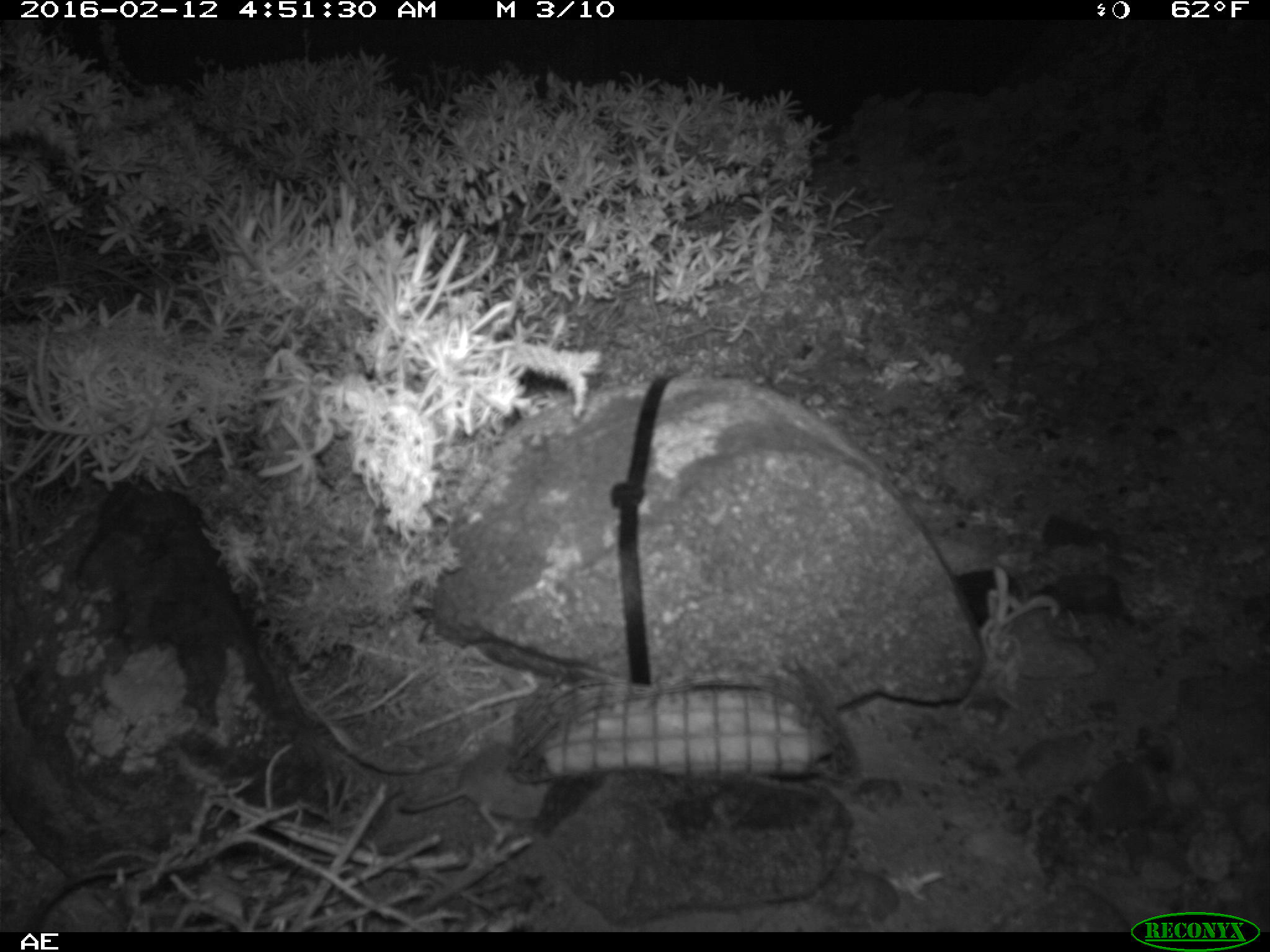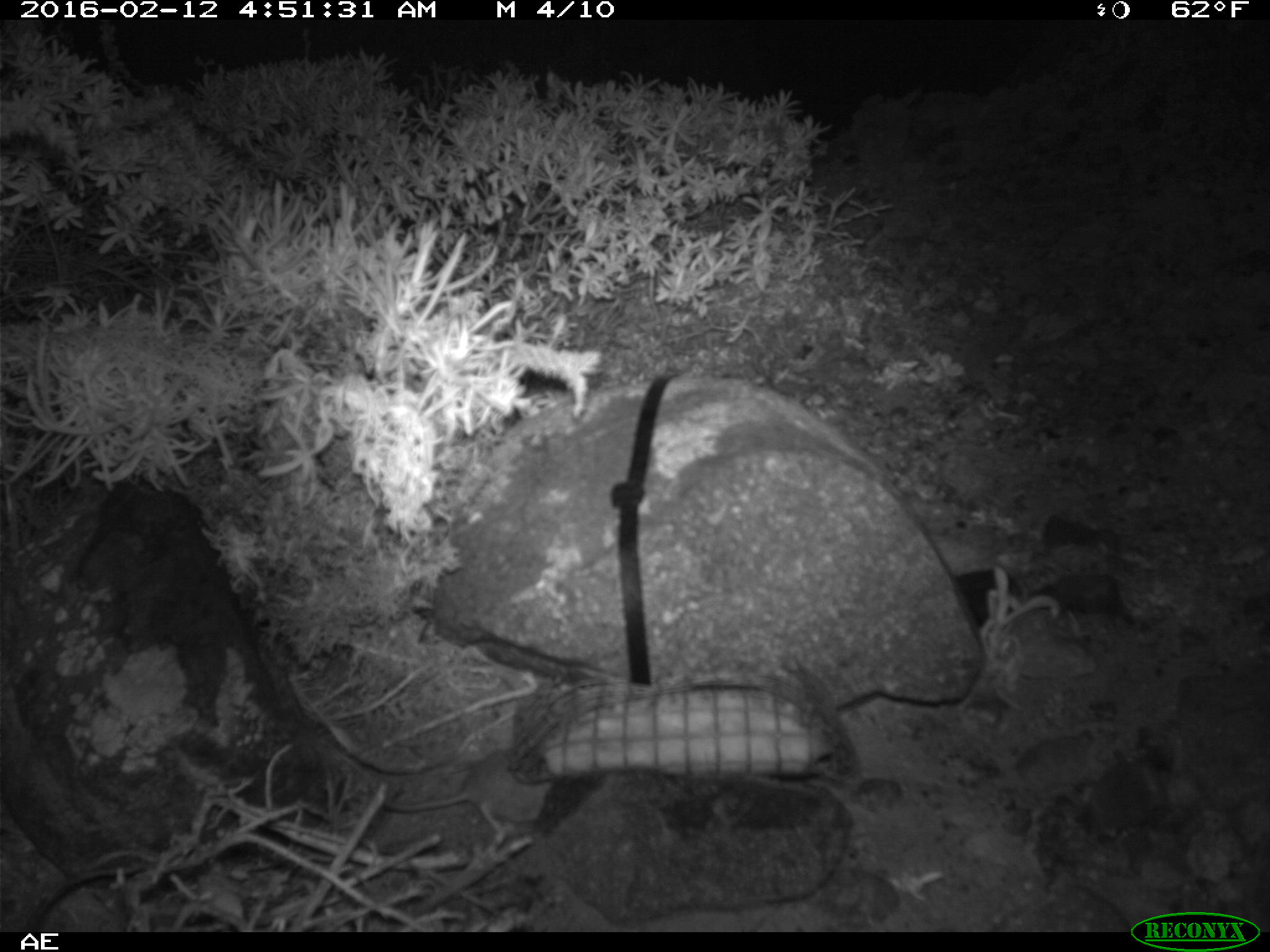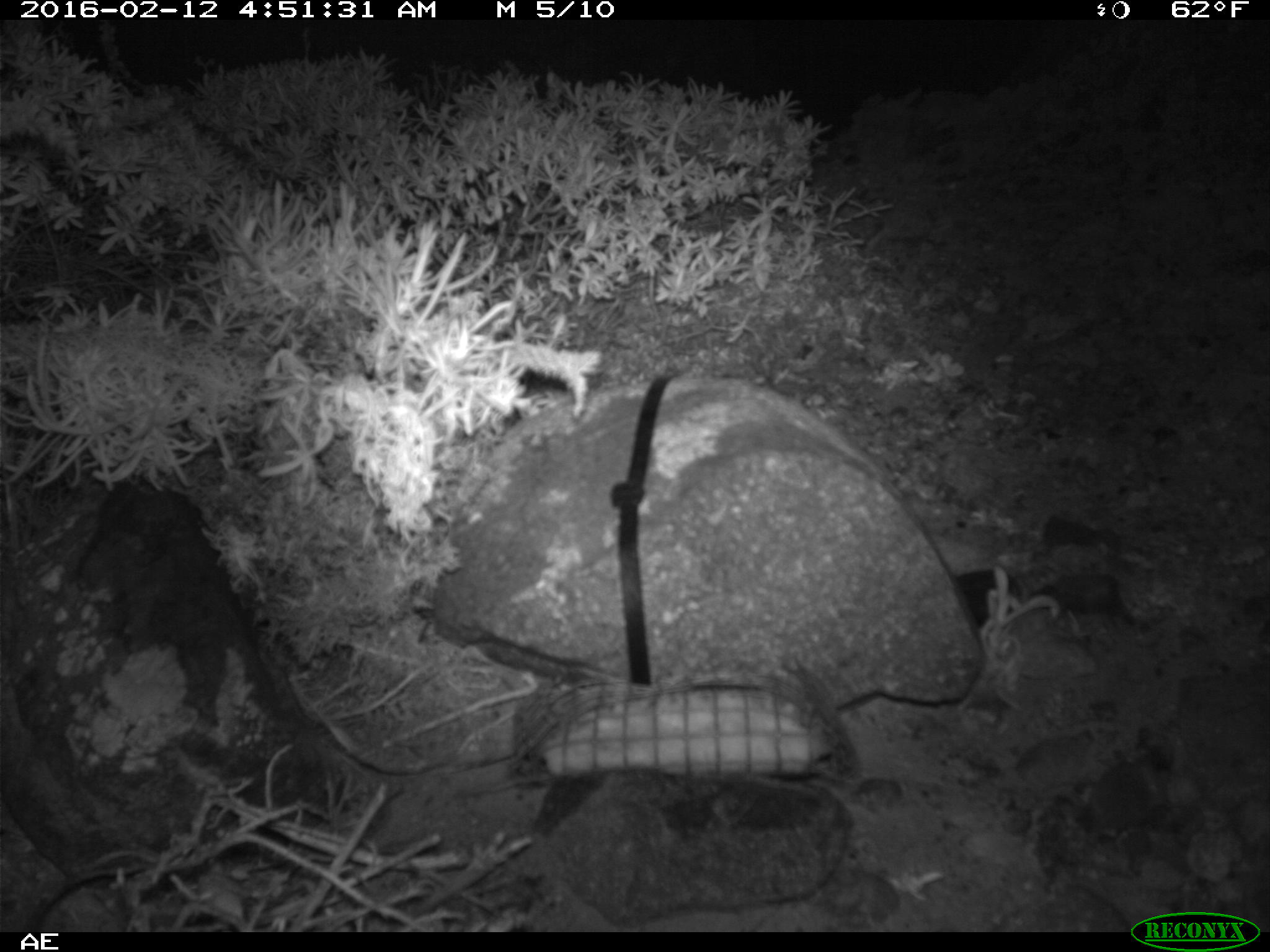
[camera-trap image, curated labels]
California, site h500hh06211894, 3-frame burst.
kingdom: Animalia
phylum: Chordata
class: Mammalia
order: Rodentia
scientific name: Rodentia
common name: rodent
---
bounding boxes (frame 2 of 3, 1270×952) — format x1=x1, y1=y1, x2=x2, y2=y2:
rodent: x1=385, y1=744, x2=557, y2=847